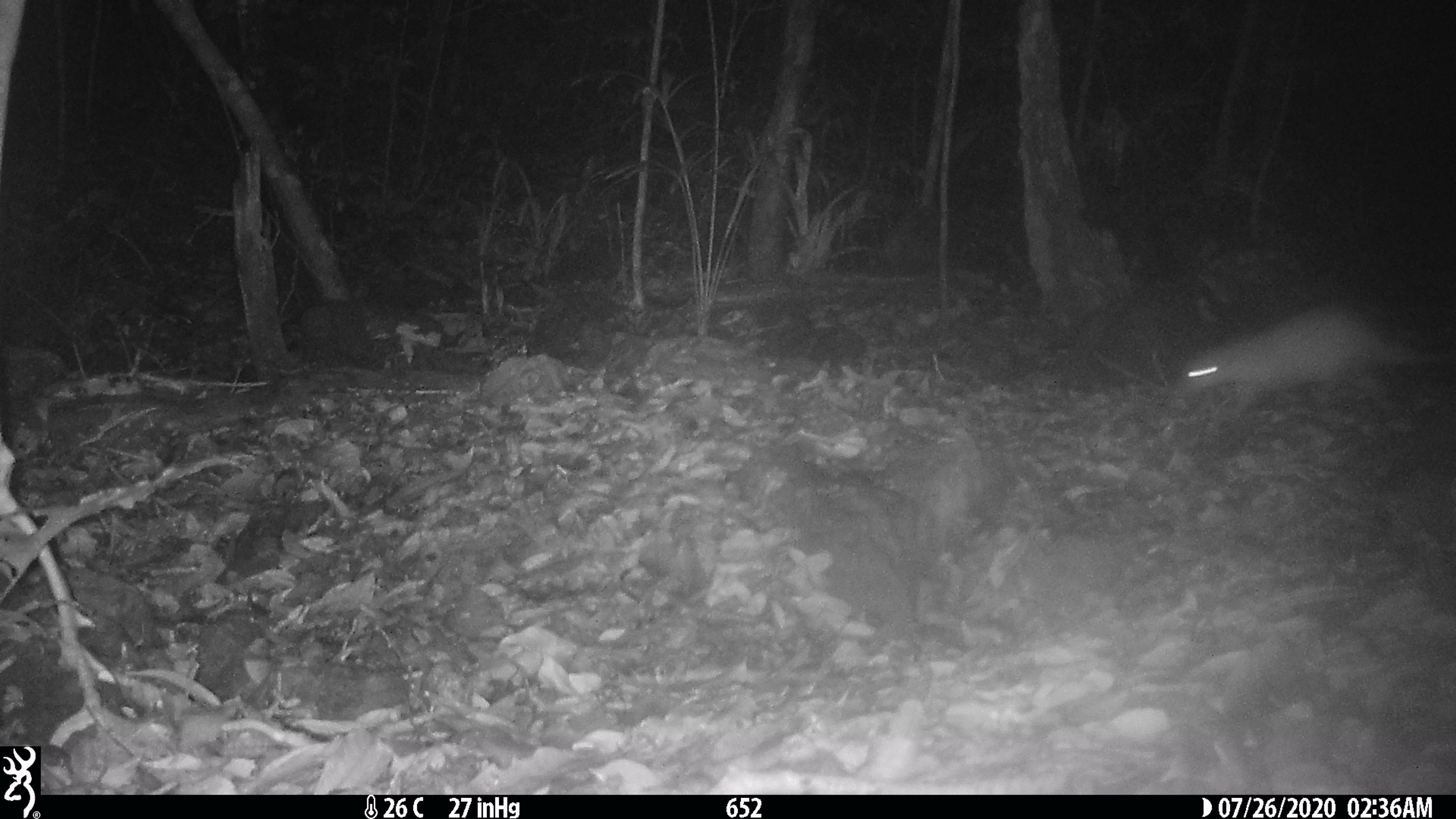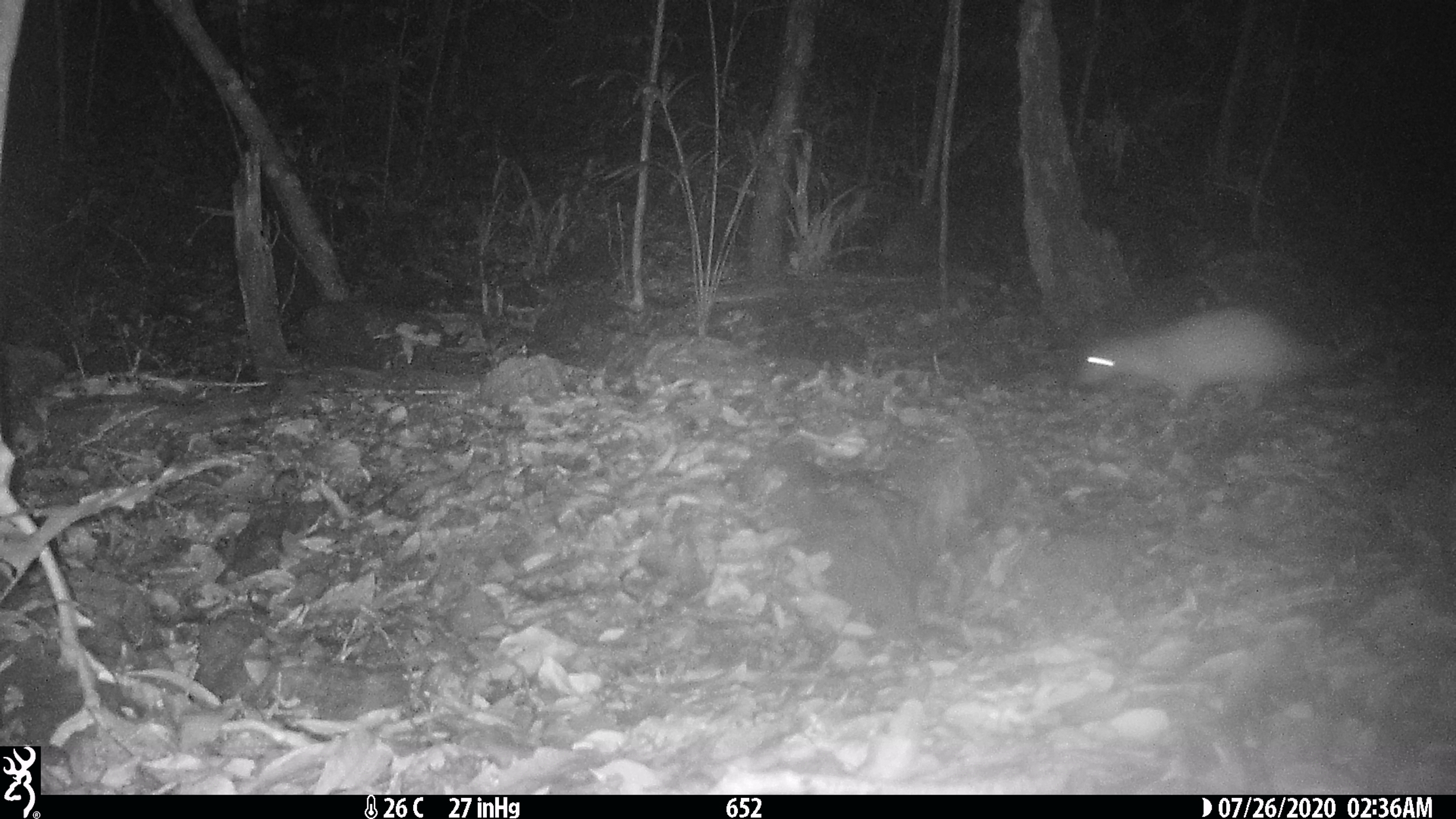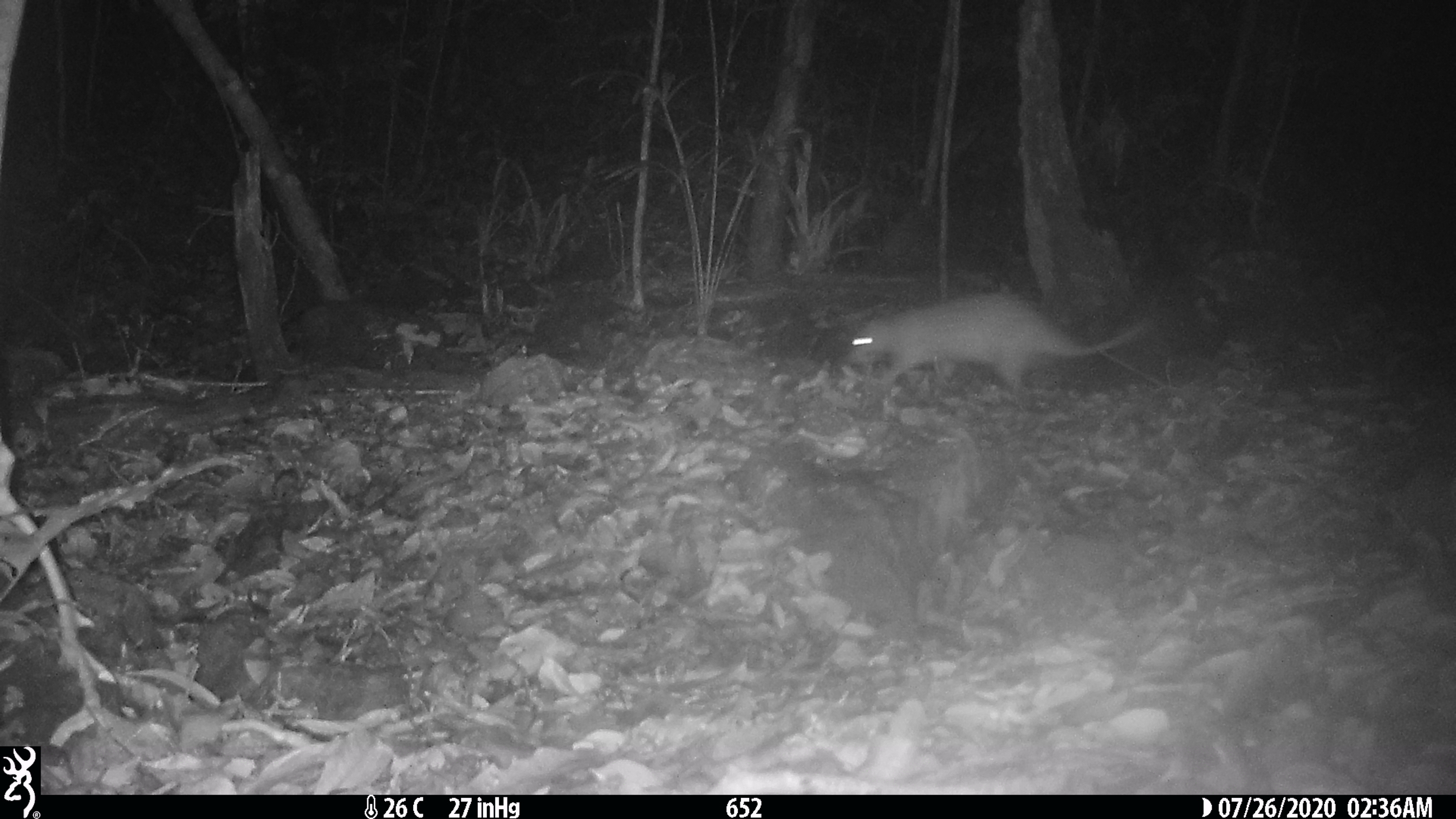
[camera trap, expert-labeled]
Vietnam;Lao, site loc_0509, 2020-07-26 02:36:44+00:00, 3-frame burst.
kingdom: Animalia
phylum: Chordata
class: Mammalia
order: Rodentia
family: Hystricidae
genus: Atherurus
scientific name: Atherurus macrourus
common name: asiatic brush-tailed porcupine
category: asiatic brush tailed porcupine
Asiatic brush tailed porcupine (asiatic brush-tailed porcupine) (Atherurus macrourus). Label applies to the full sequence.